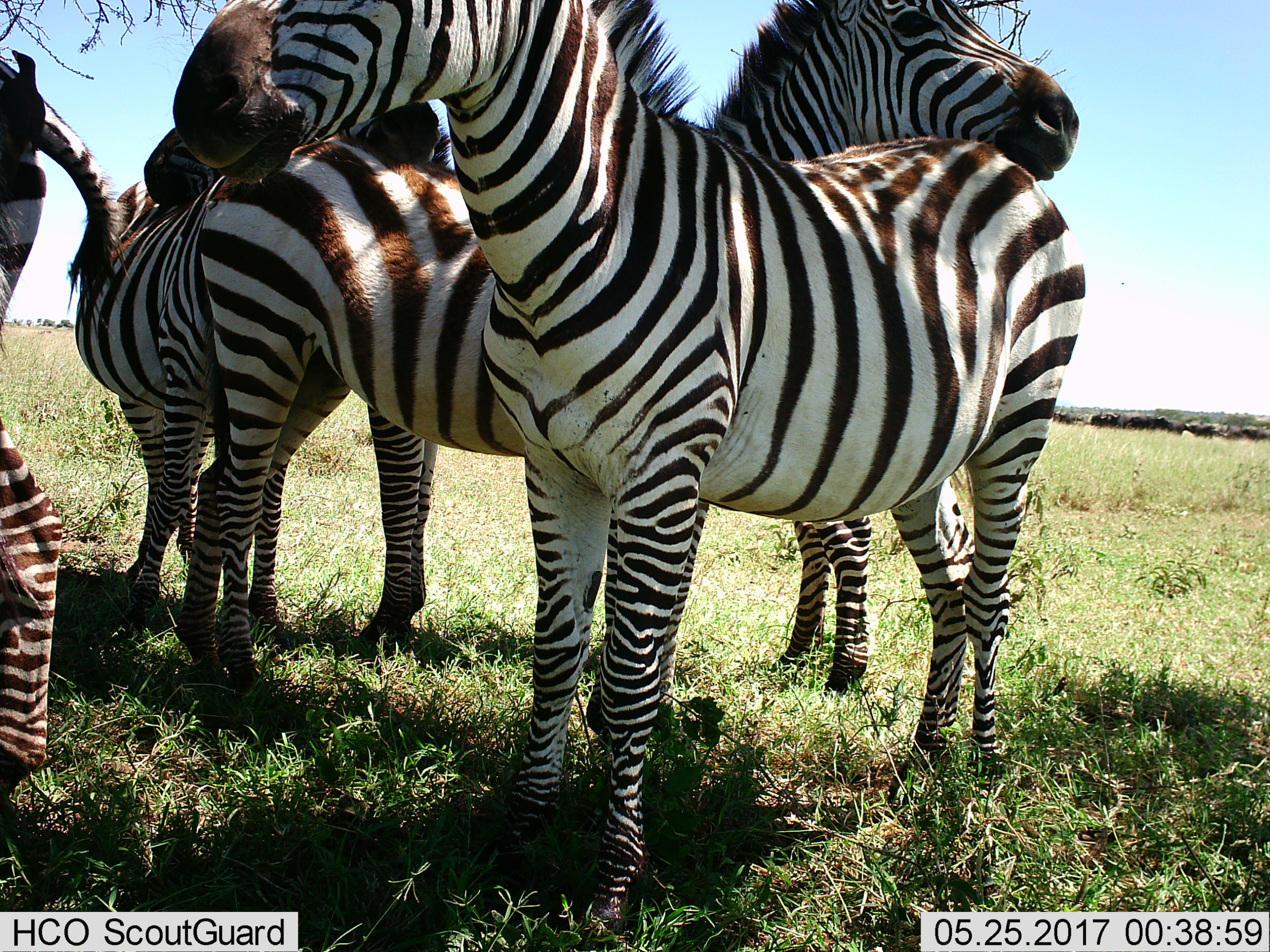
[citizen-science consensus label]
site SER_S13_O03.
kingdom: Animalia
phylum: Chordata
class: Mammalia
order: Perissodactyla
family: Equidae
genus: Equus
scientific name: Equus quagga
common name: plains zebra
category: zebraplains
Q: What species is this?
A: Zebraplains (plains zebra) (Equus quagga).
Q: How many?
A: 5.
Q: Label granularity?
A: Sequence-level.